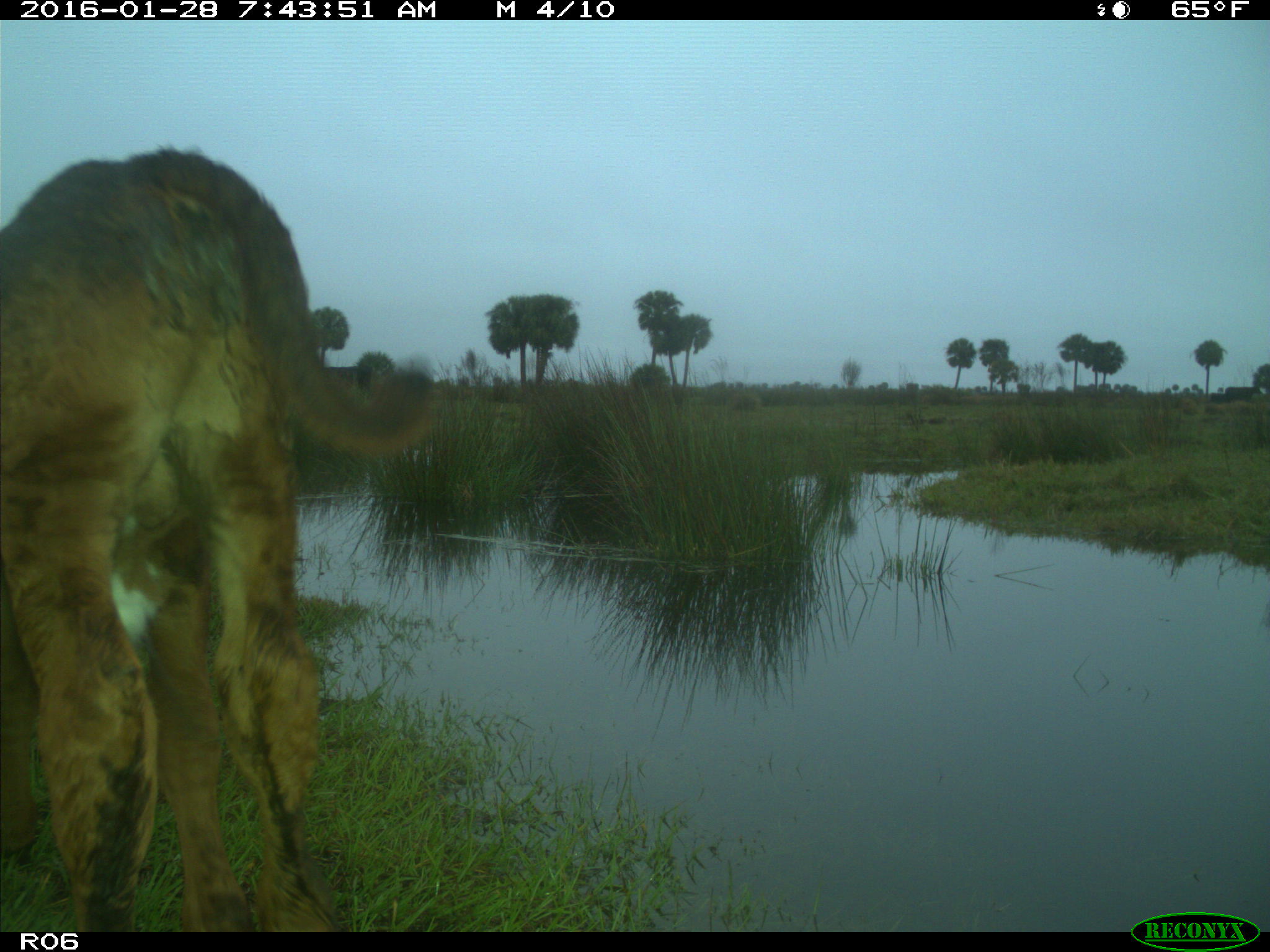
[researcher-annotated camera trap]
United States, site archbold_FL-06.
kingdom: Animalia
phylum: Chordata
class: Mammalia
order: Artiodactyla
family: Bovidae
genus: Bos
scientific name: Bos taurus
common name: domestic cow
Bos taurus (domestic cow).